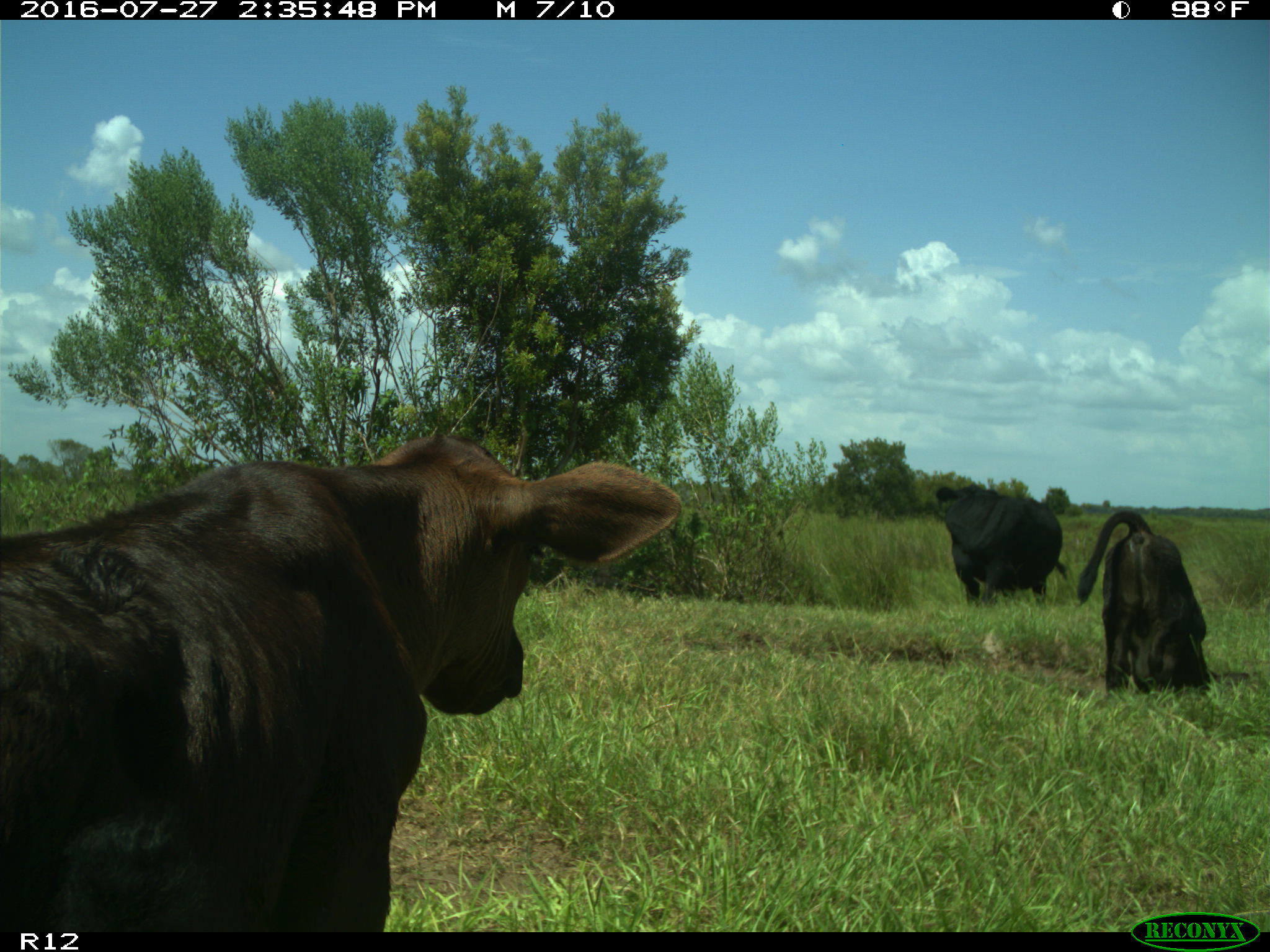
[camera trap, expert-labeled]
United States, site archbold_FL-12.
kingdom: Animalia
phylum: Chordata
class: Mammalia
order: Artiodactyla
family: Bovidae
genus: Bos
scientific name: Bos taurus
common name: domestic cow